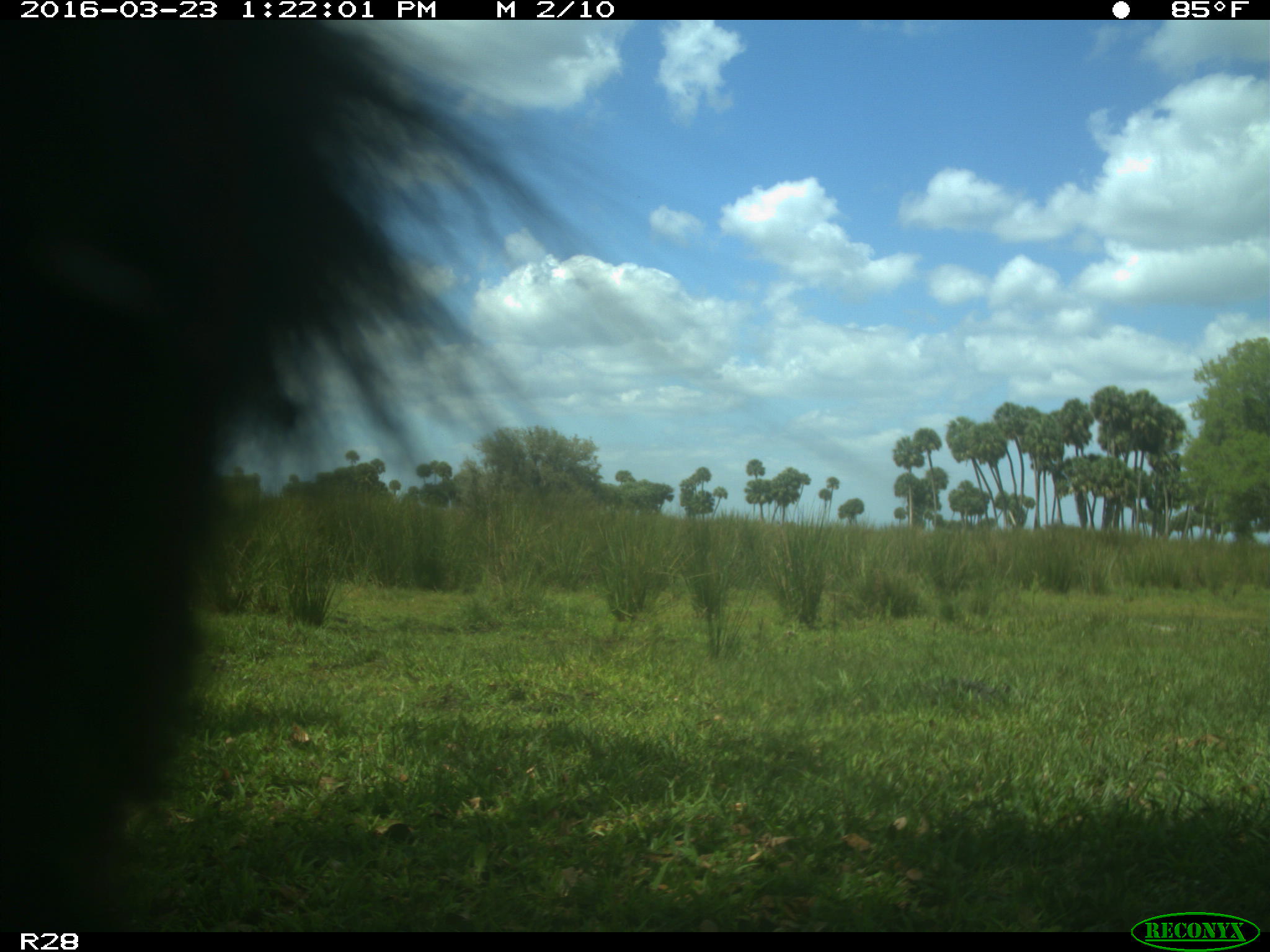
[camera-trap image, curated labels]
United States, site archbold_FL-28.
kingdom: Animalia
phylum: Chordata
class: Mammalia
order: Artiodactyla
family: Bovidae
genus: Bos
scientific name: Bos taurus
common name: domestic cow